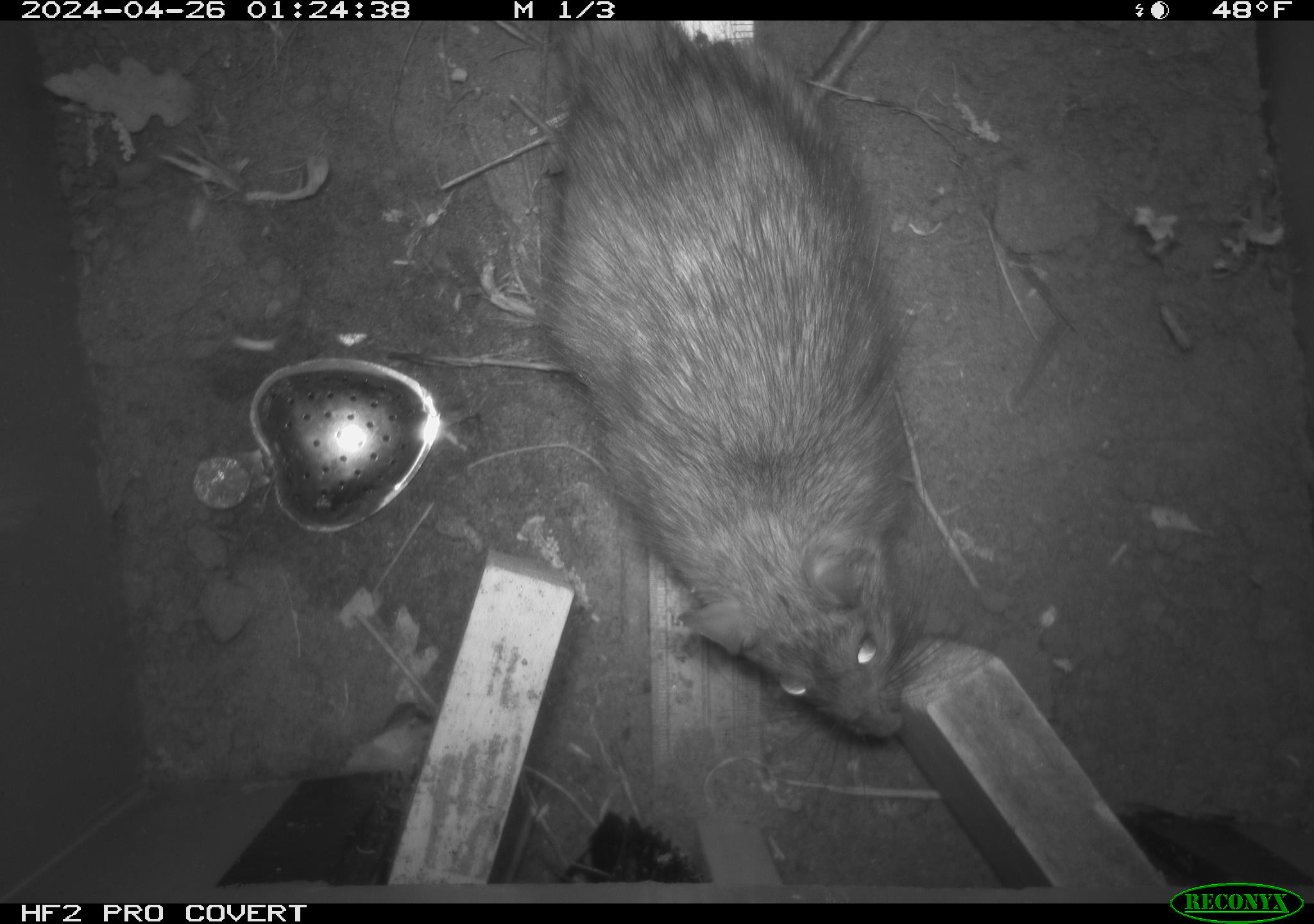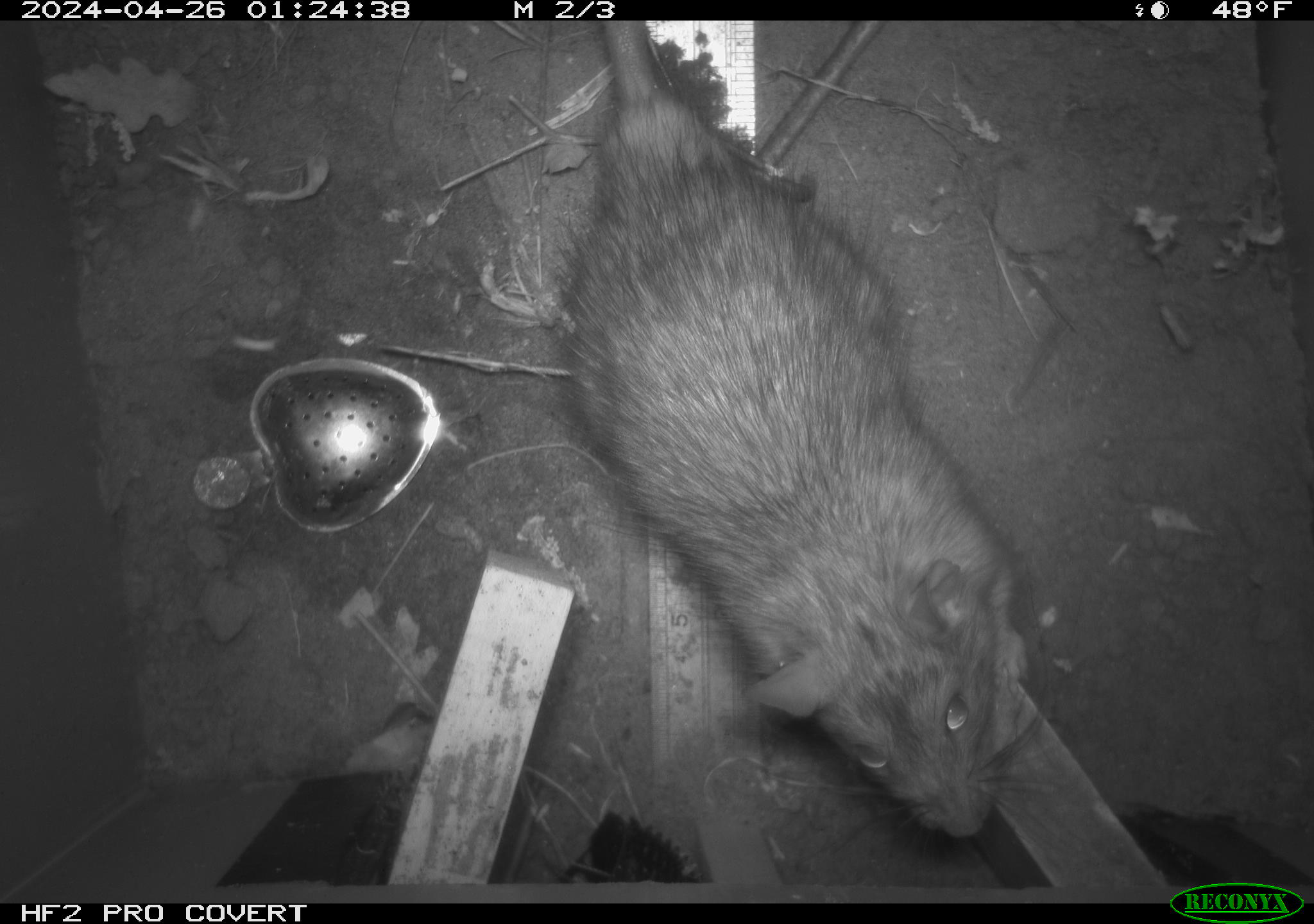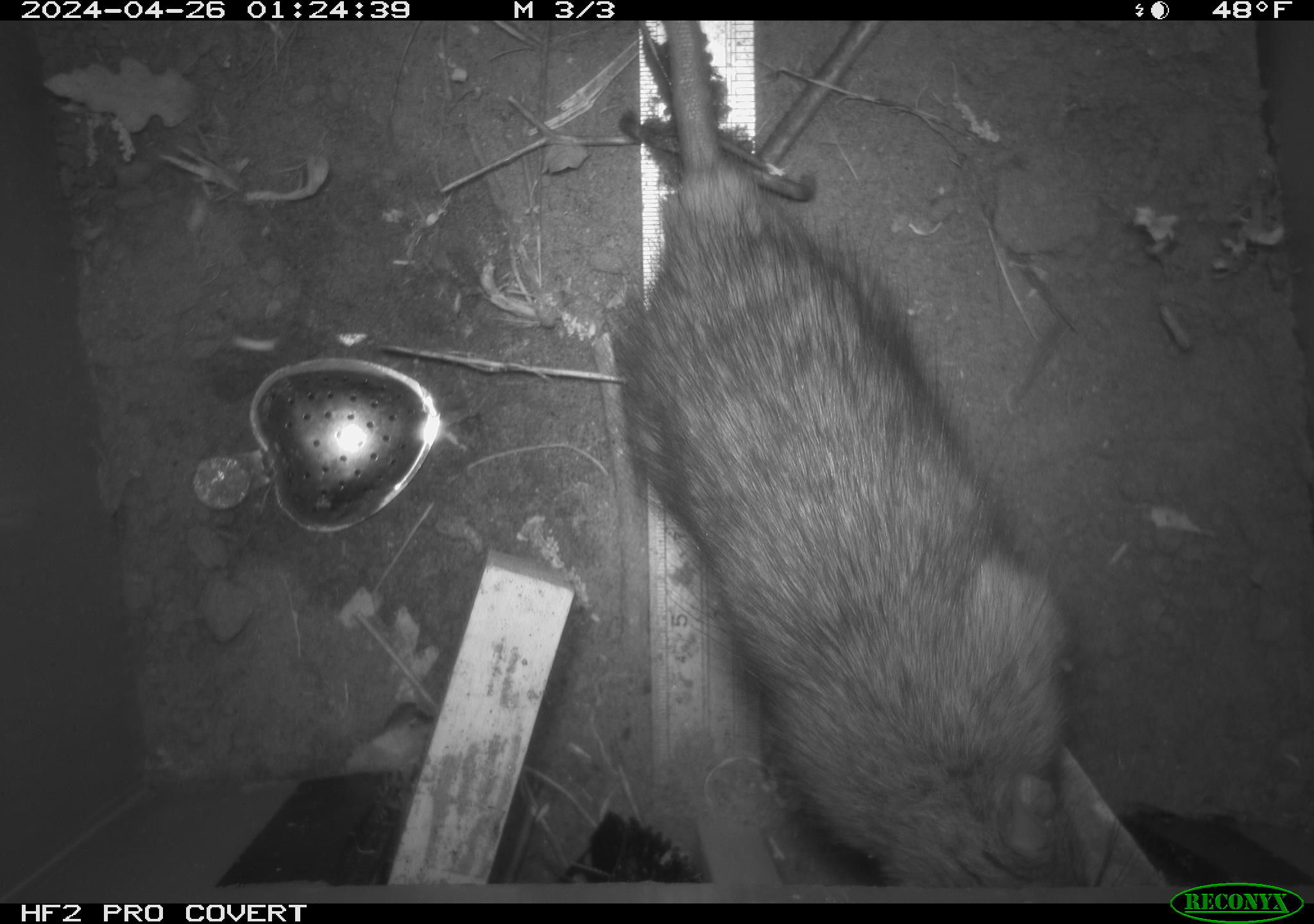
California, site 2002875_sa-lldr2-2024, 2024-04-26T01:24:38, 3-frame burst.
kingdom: Animalia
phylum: Chordata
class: Mammalia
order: Rodentia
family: Muridae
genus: Rattus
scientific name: Rattus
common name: rat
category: rattus species